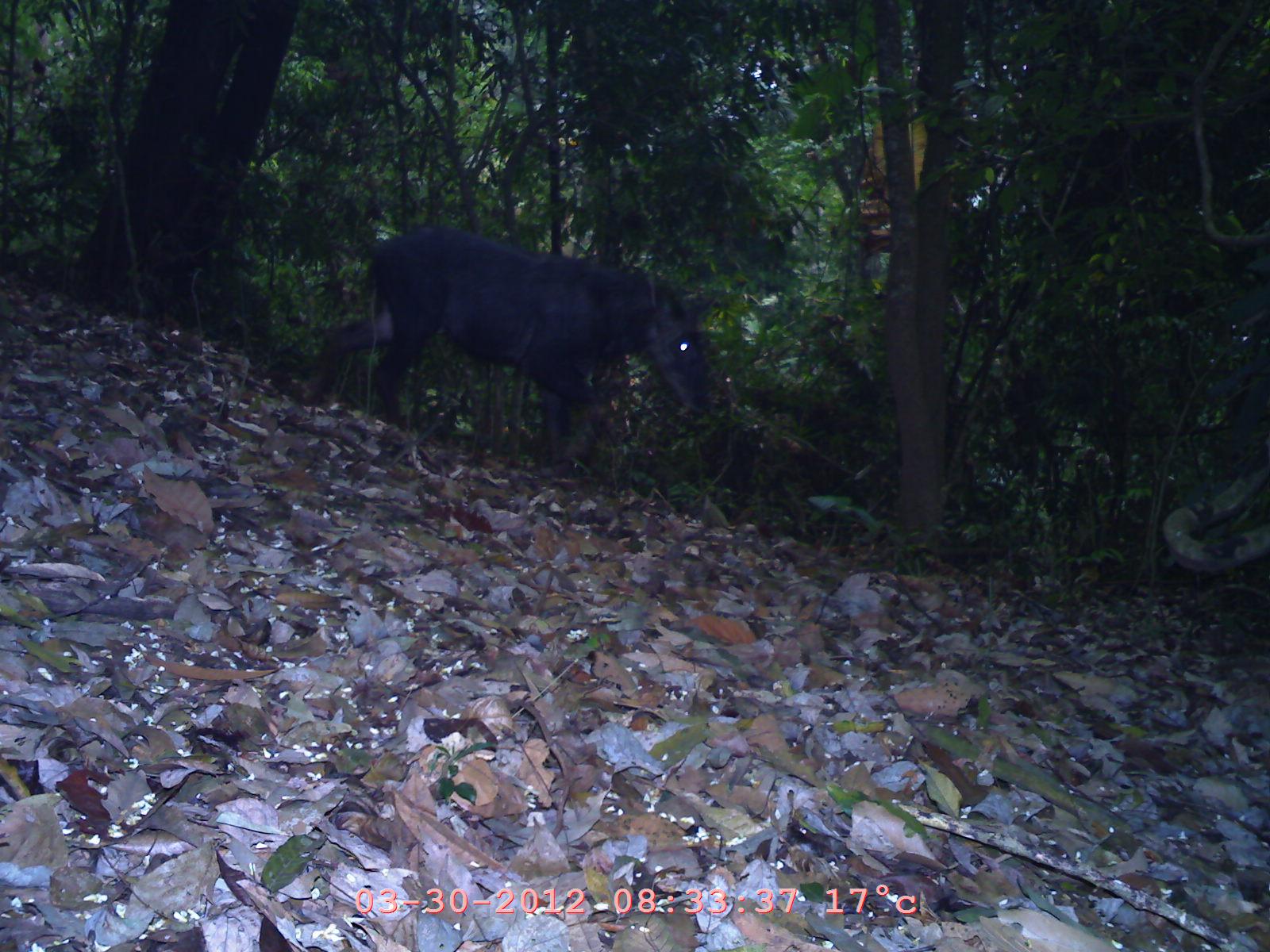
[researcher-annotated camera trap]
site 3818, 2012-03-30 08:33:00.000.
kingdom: Animalia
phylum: Chordata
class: Mammalia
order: Artiodactyla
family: Bovidae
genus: Capricornis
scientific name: Capricornis sumatraensis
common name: chinese serow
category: capricornis milneedwardsii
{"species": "capricornis milneedwardsii (chinese serow) (Capricornis sumatraensis)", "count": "1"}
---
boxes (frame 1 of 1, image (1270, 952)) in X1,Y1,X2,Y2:
capricornis milneedwardsii: 299,226,710,471